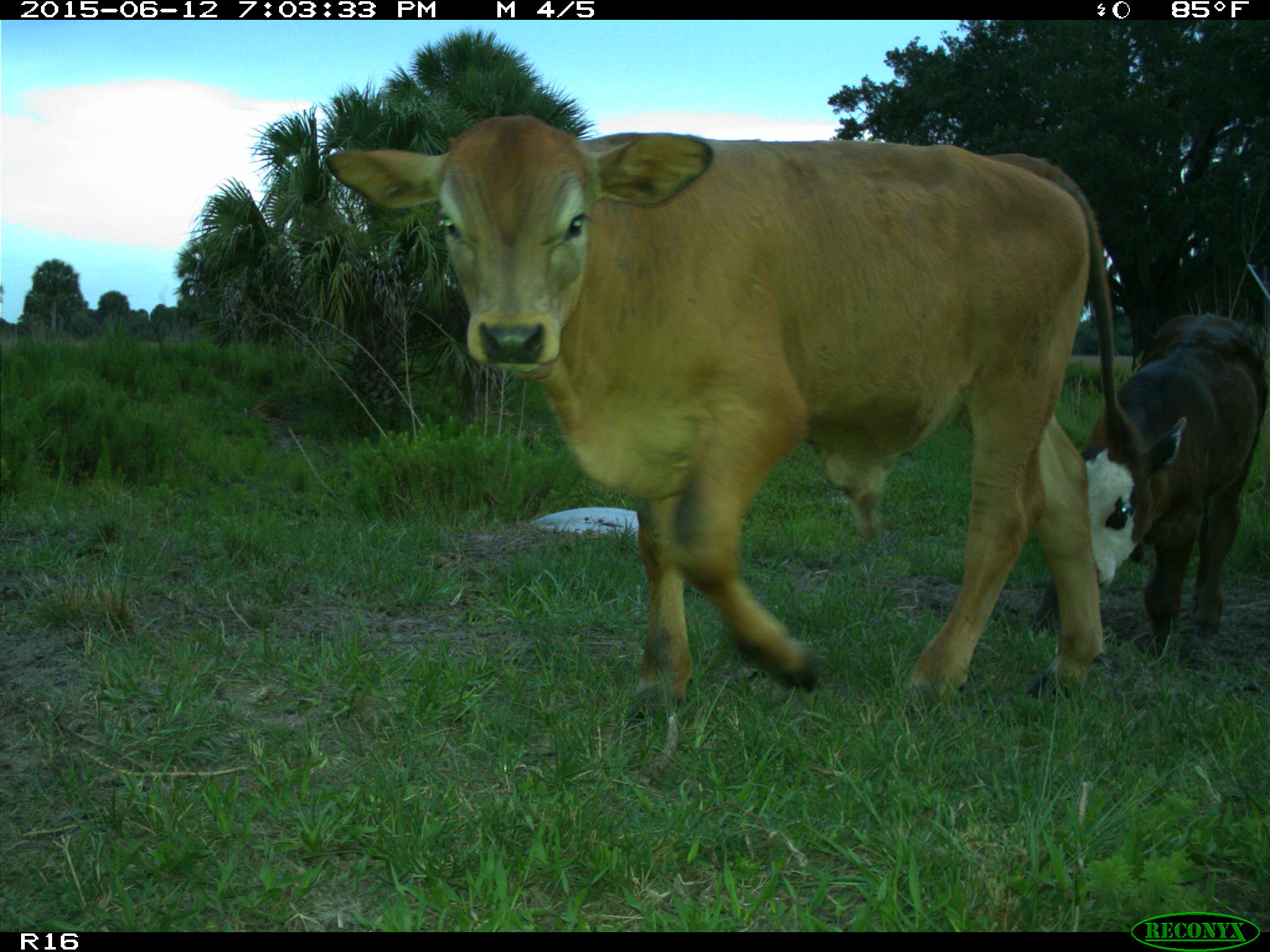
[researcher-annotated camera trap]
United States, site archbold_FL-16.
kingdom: Animalia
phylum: Chordata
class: Mammalia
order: Artiodactyla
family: Bovidae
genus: Bos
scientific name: Bos taurus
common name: domestic cow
Bos taurus (domestic cow).